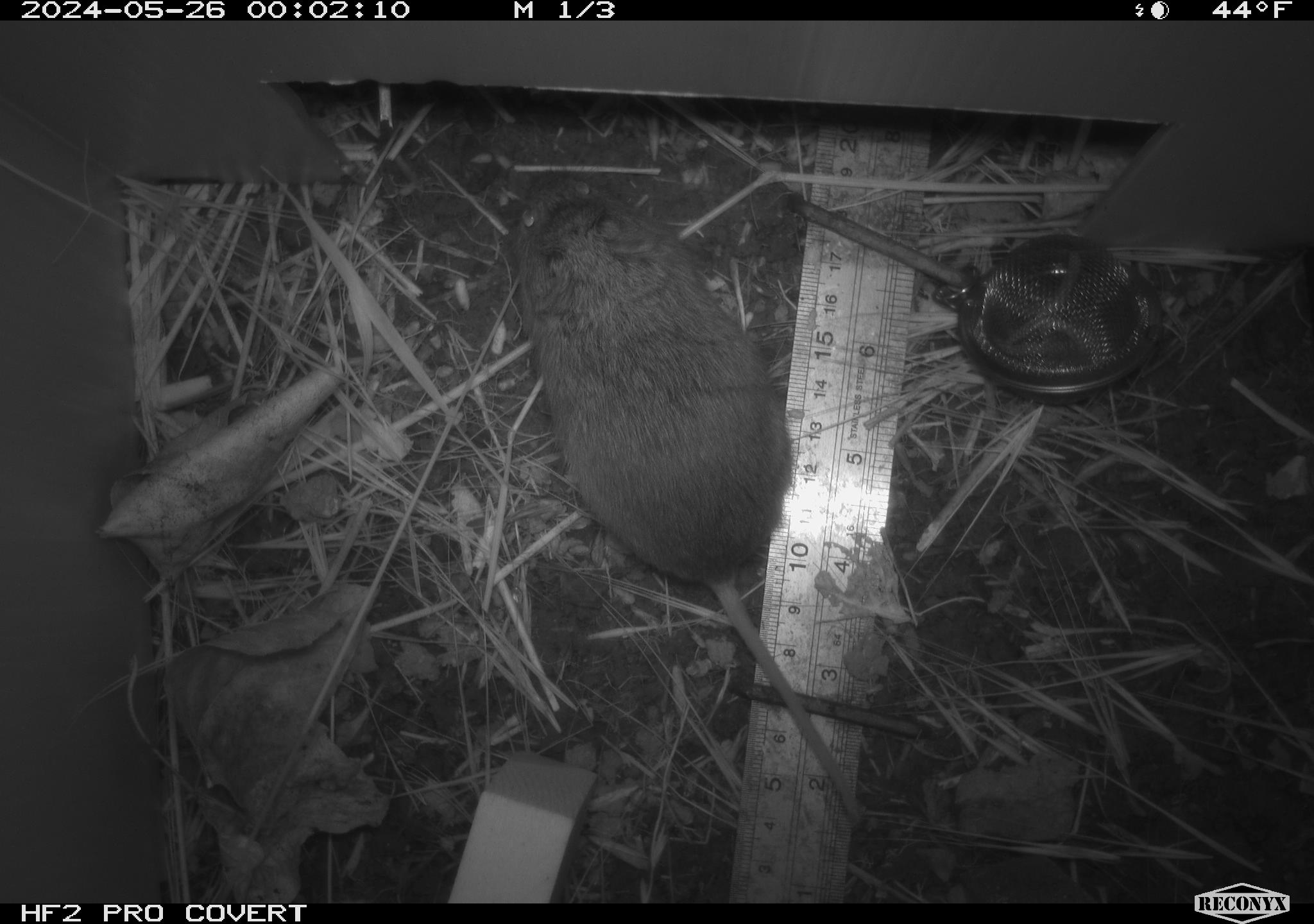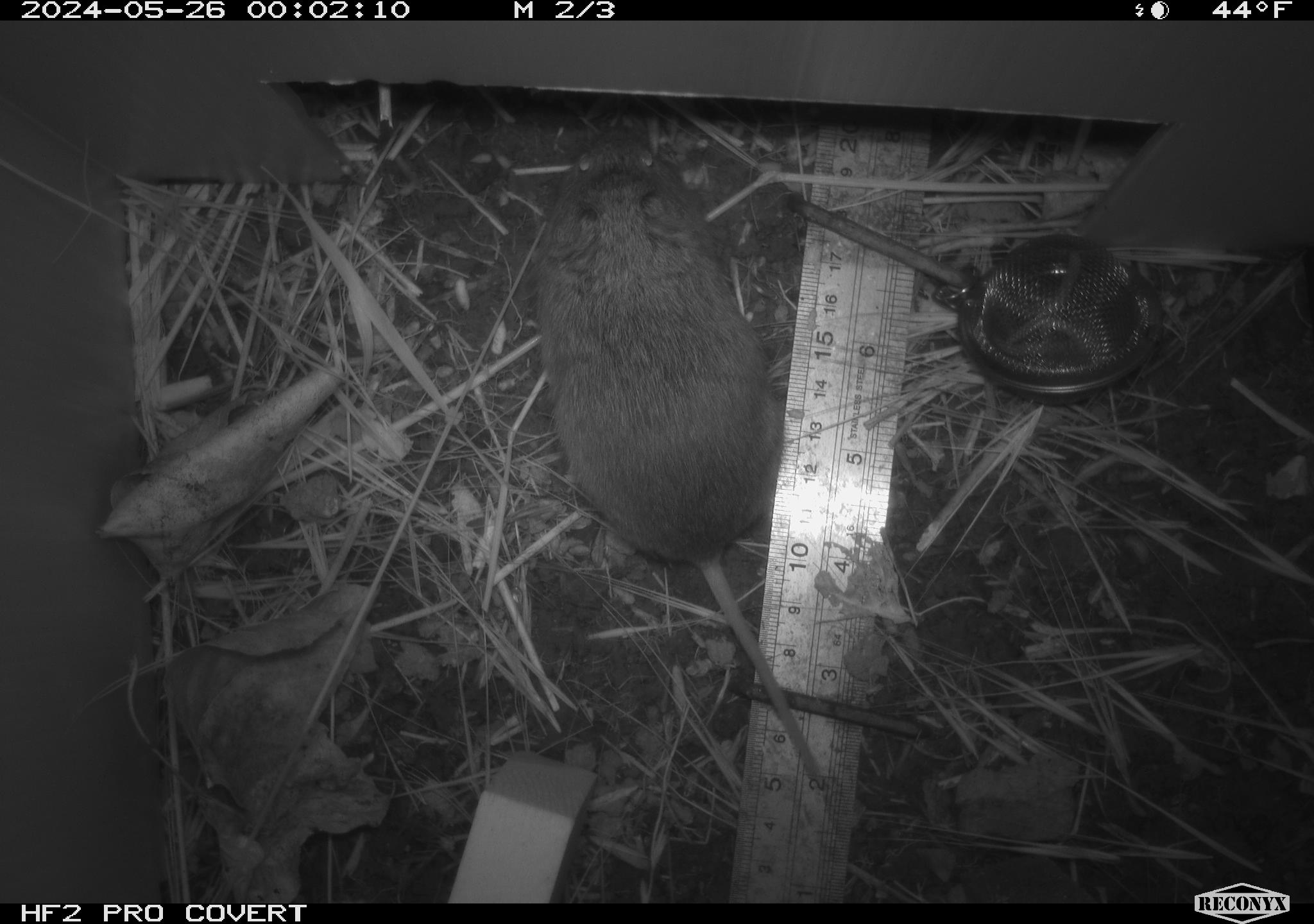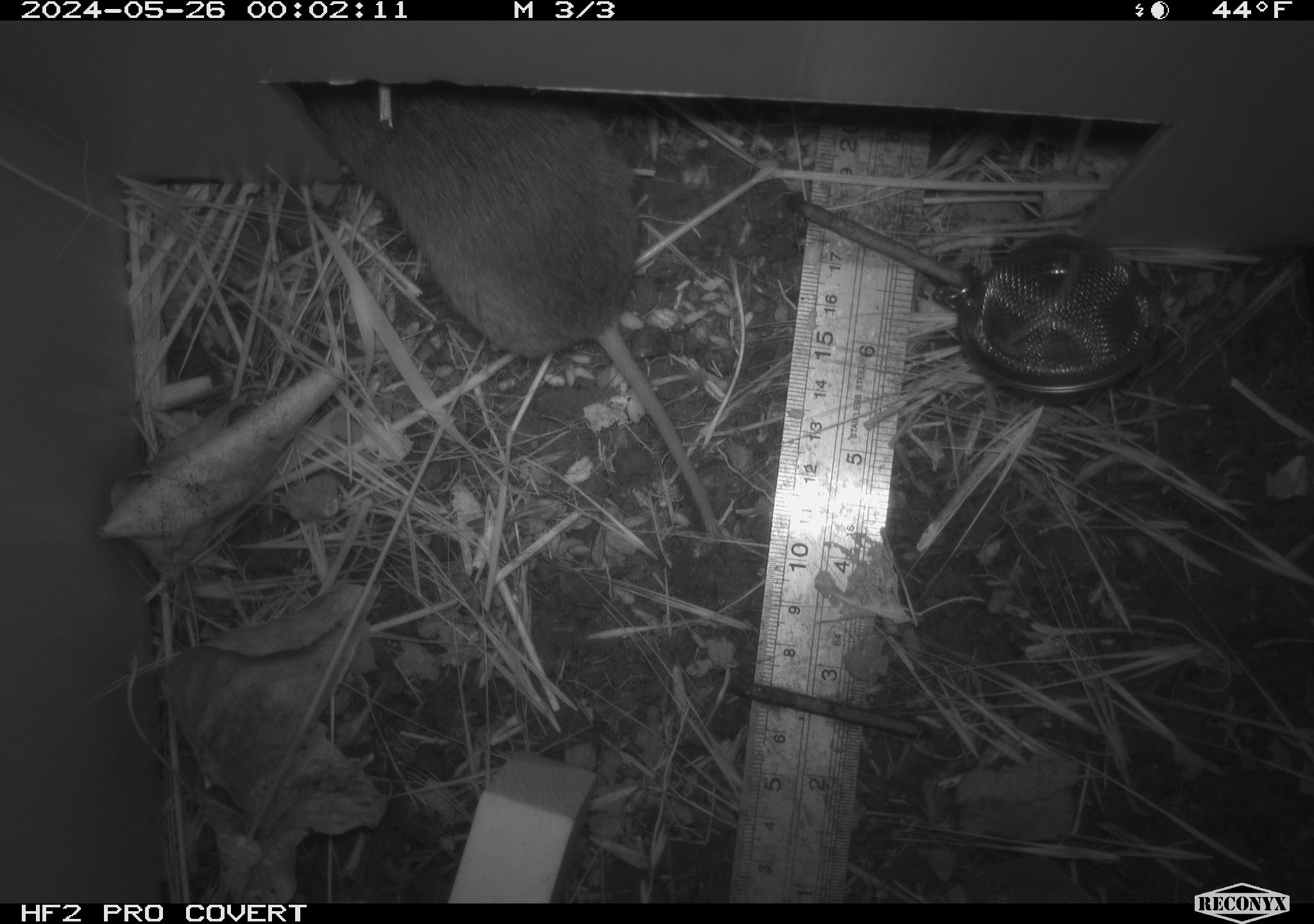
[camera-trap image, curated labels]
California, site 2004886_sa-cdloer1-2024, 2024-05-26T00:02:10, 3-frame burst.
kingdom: Animalia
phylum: Chordata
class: Mammalia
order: Rodentia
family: Cricetidae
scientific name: Arvicolinae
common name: voles, lemmings, and muskrats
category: arvicolinae subfamily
Arvicolinae subfamily (voles, lemmings, and muskrats) (Arvicolinae).